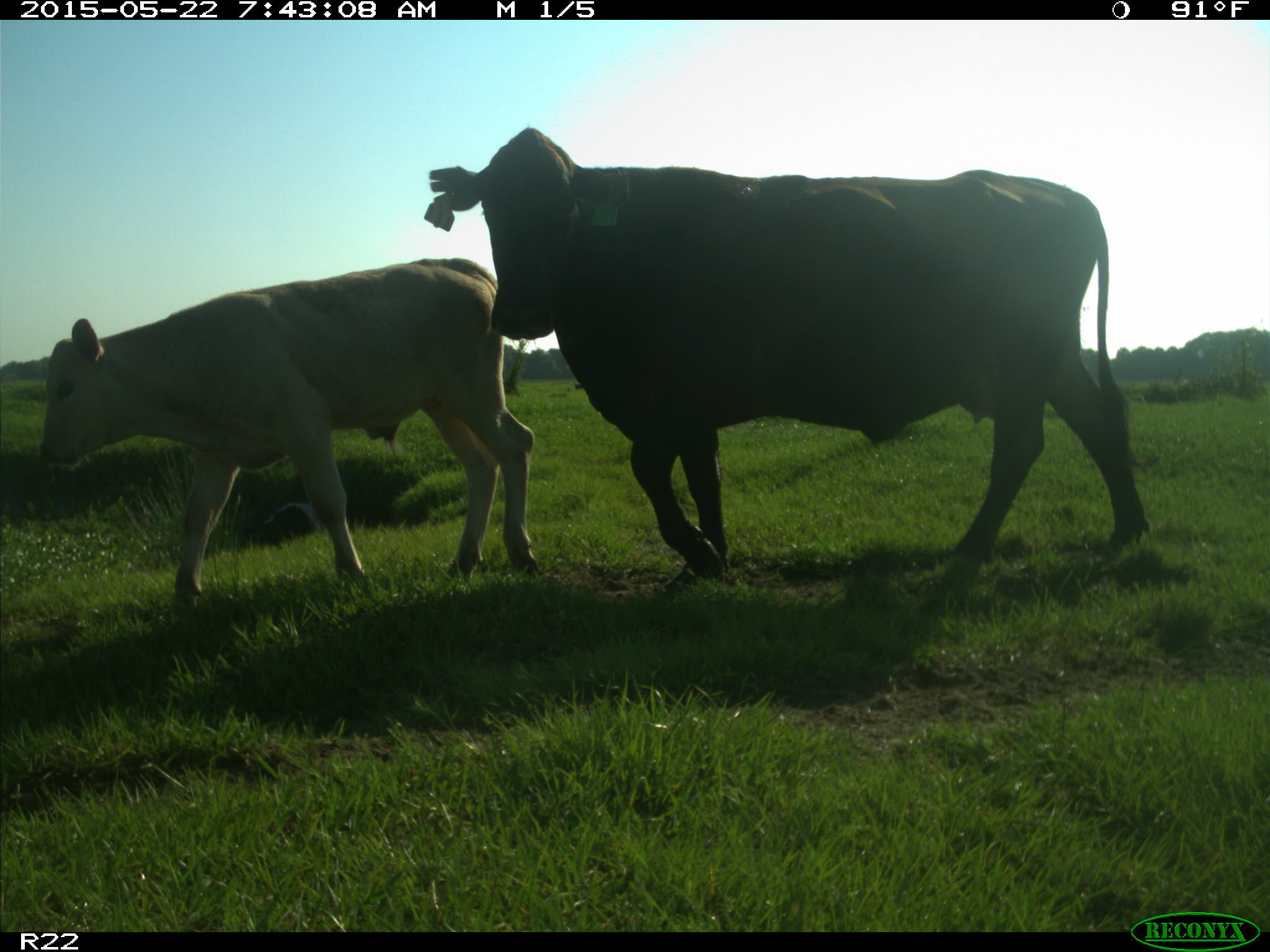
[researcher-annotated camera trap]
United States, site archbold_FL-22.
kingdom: Animalia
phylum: Chordata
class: Mammalia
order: Artiodactyla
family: Bovidae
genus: Bos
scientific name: Bos taurus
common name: domestic cow